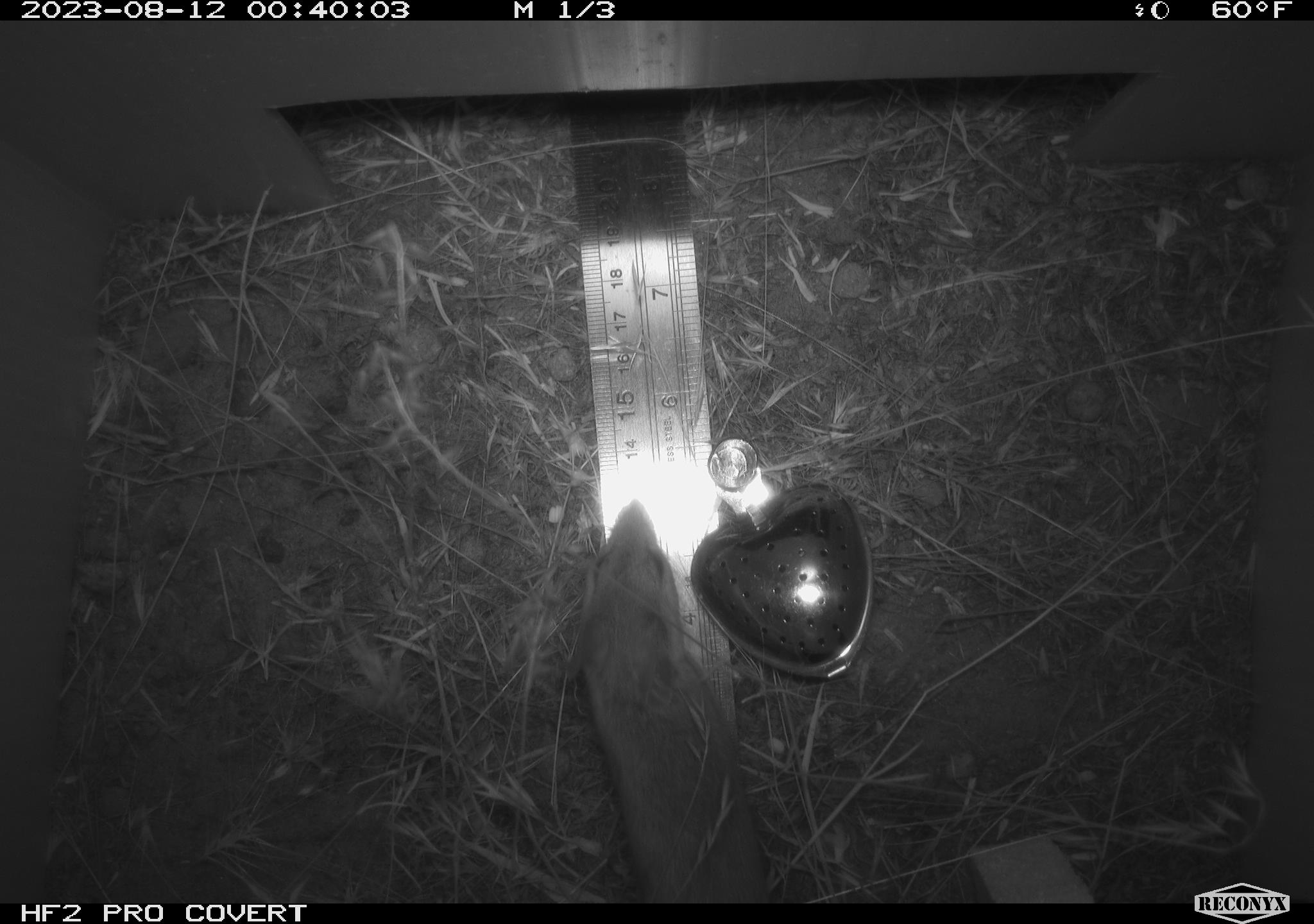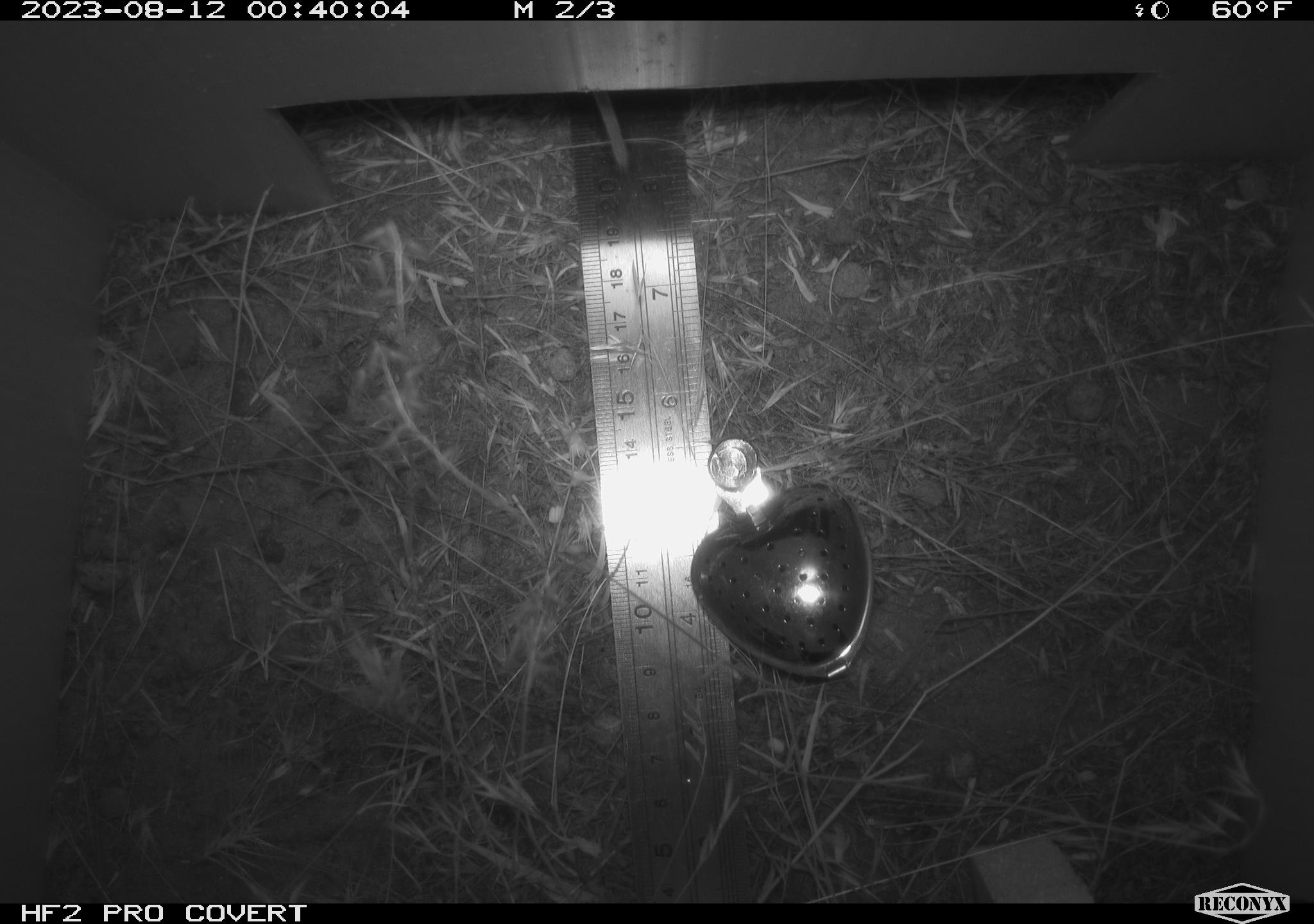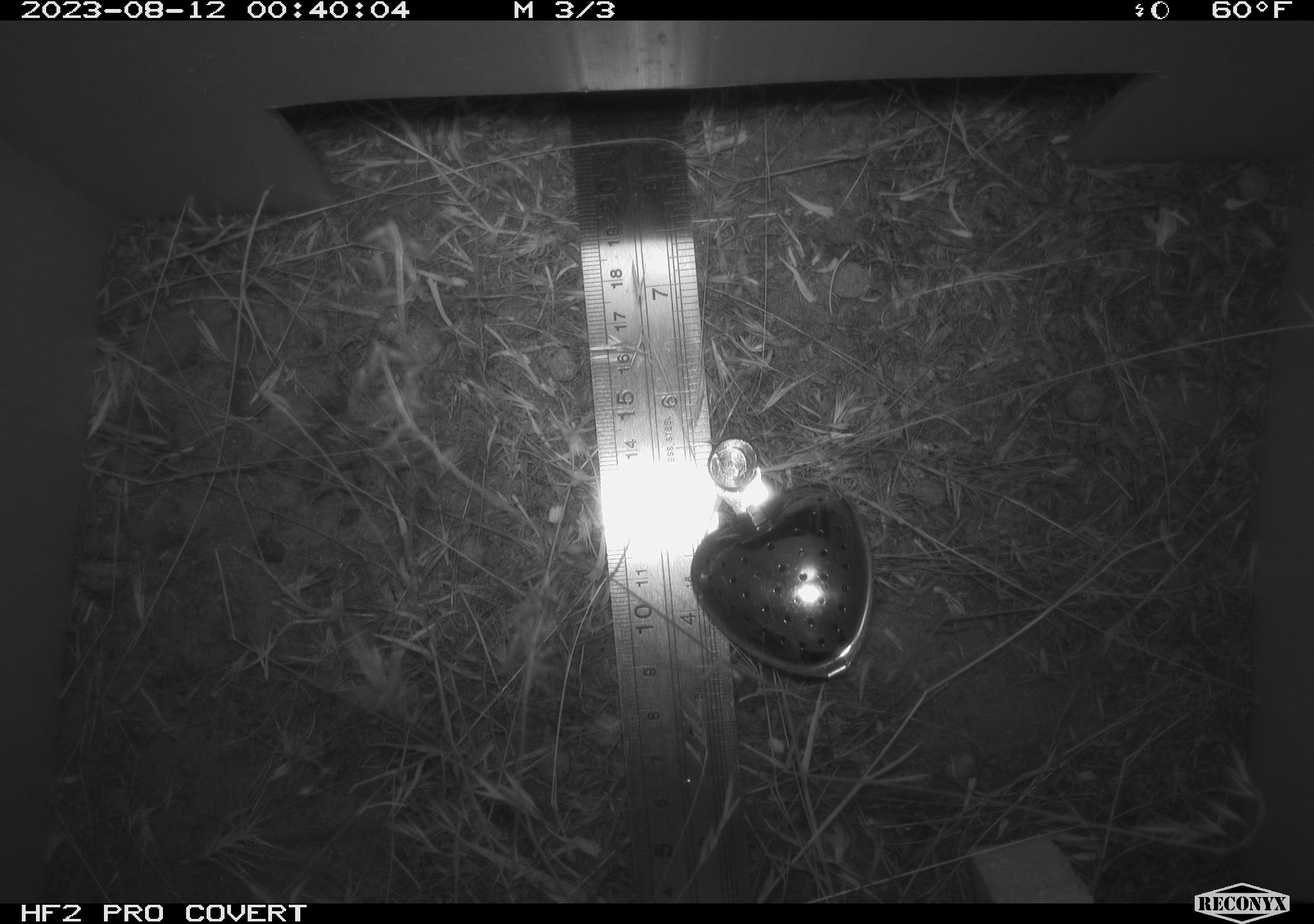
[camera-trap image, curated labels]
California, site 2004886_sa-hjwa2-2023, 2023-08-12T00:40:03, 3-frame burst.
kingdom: Animalia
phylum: Chordata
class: Mammalia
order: Rodentia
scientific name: Rodentia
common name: mouse species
Mouse species (Rodentia).